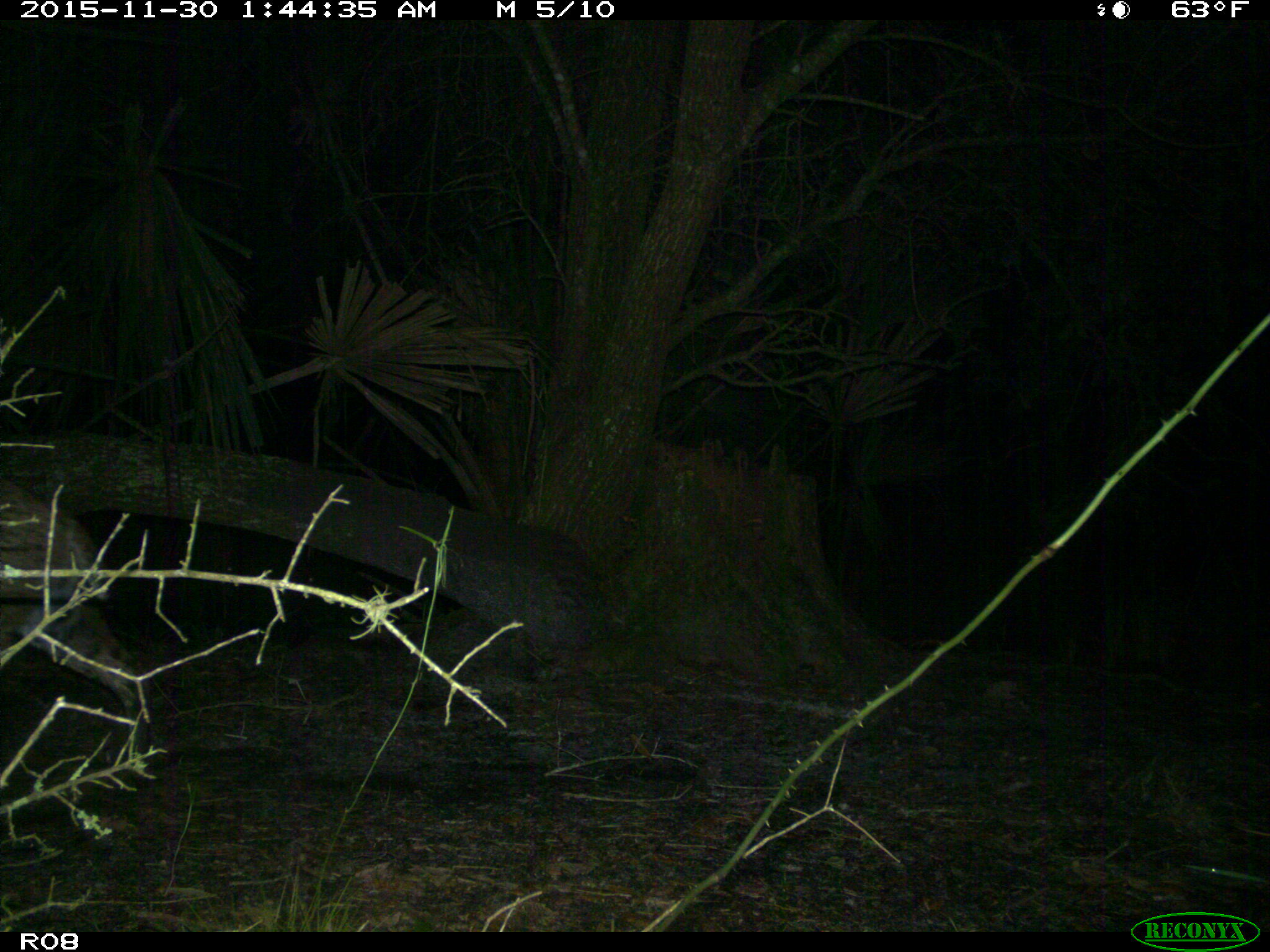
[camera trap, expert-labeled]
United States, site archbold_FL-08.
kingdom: Animalia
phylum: Chordata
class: Mammalia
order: Carnivora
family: Felidae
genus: Lynx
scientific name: Lynx rufus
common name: bobcat